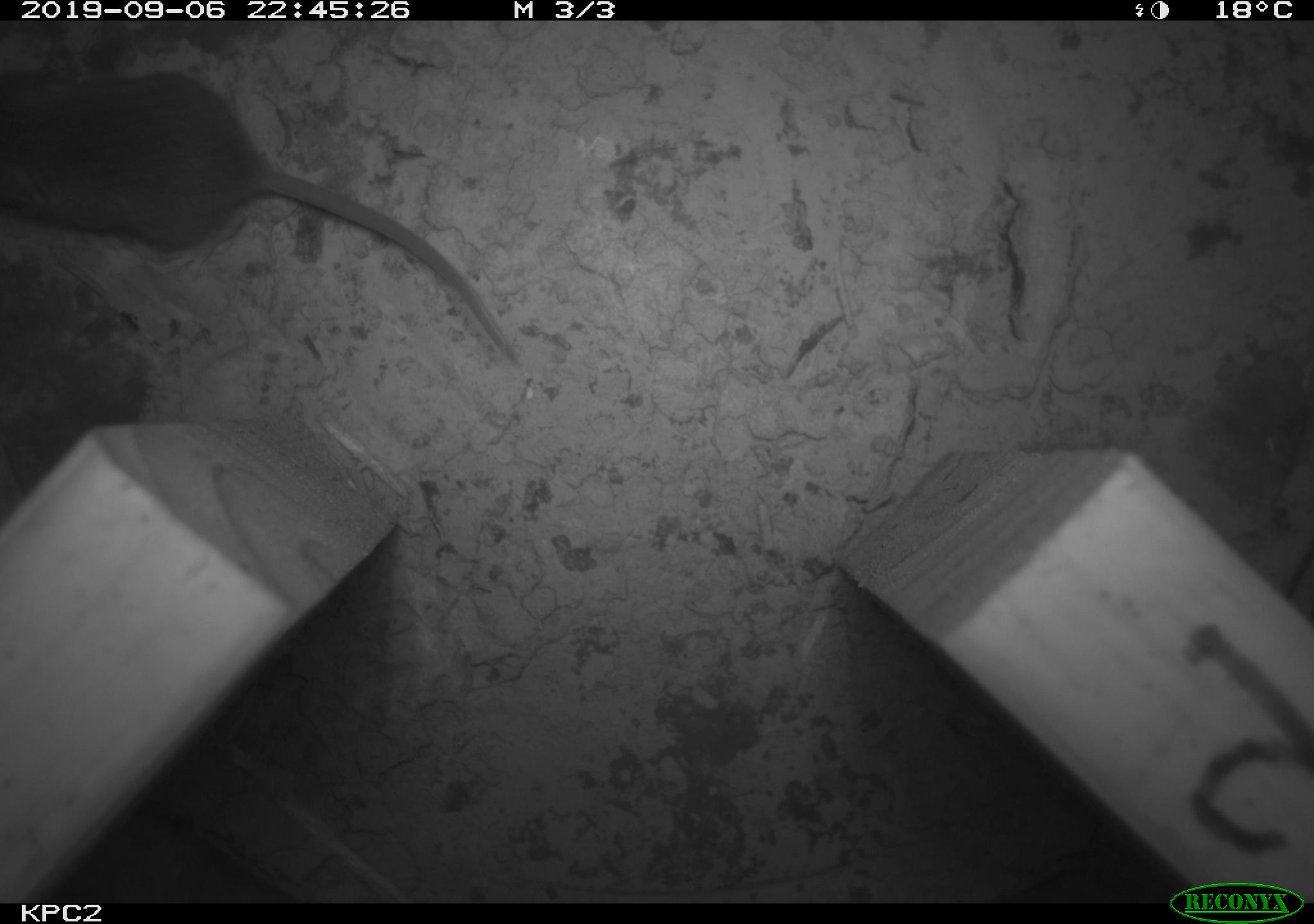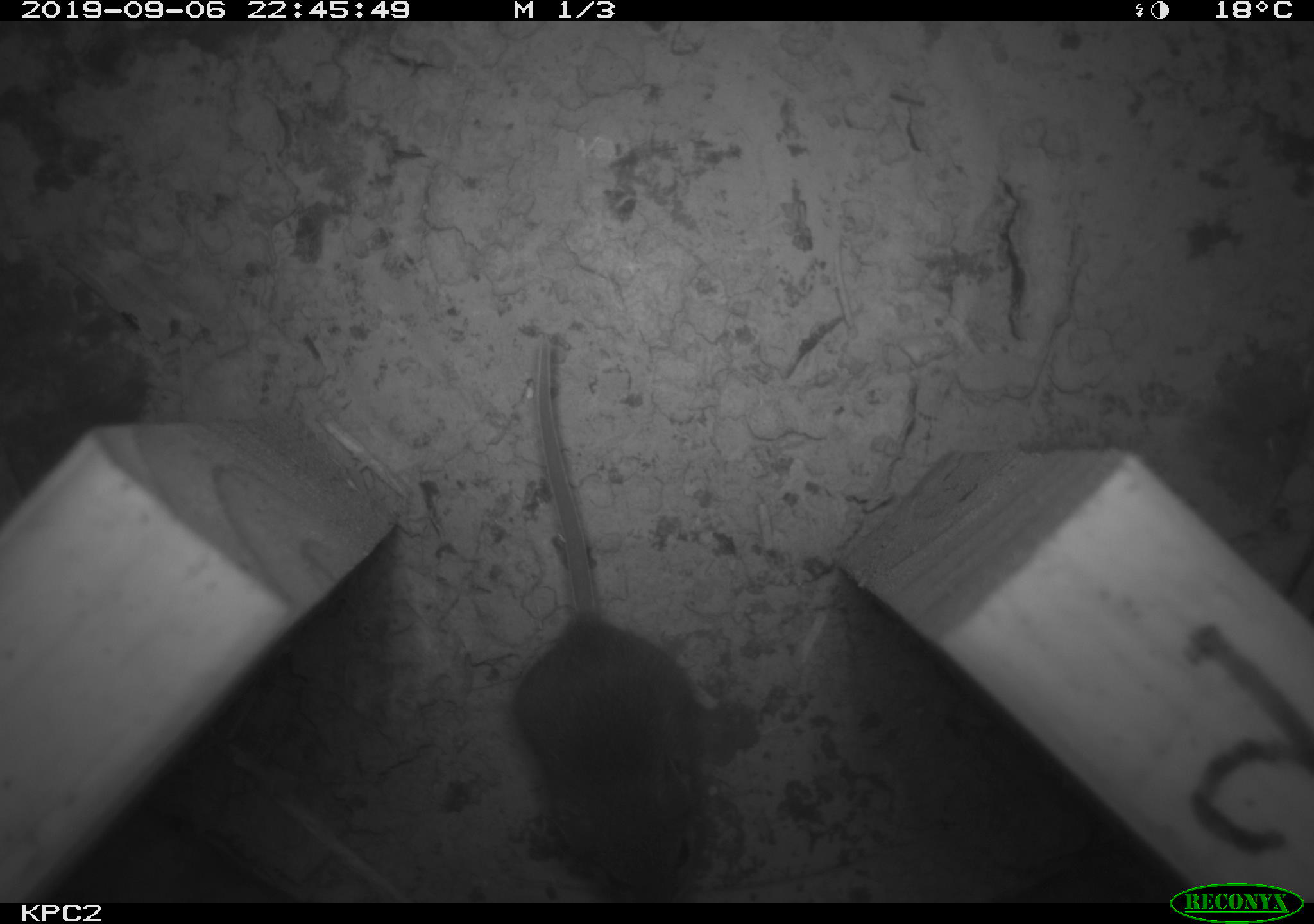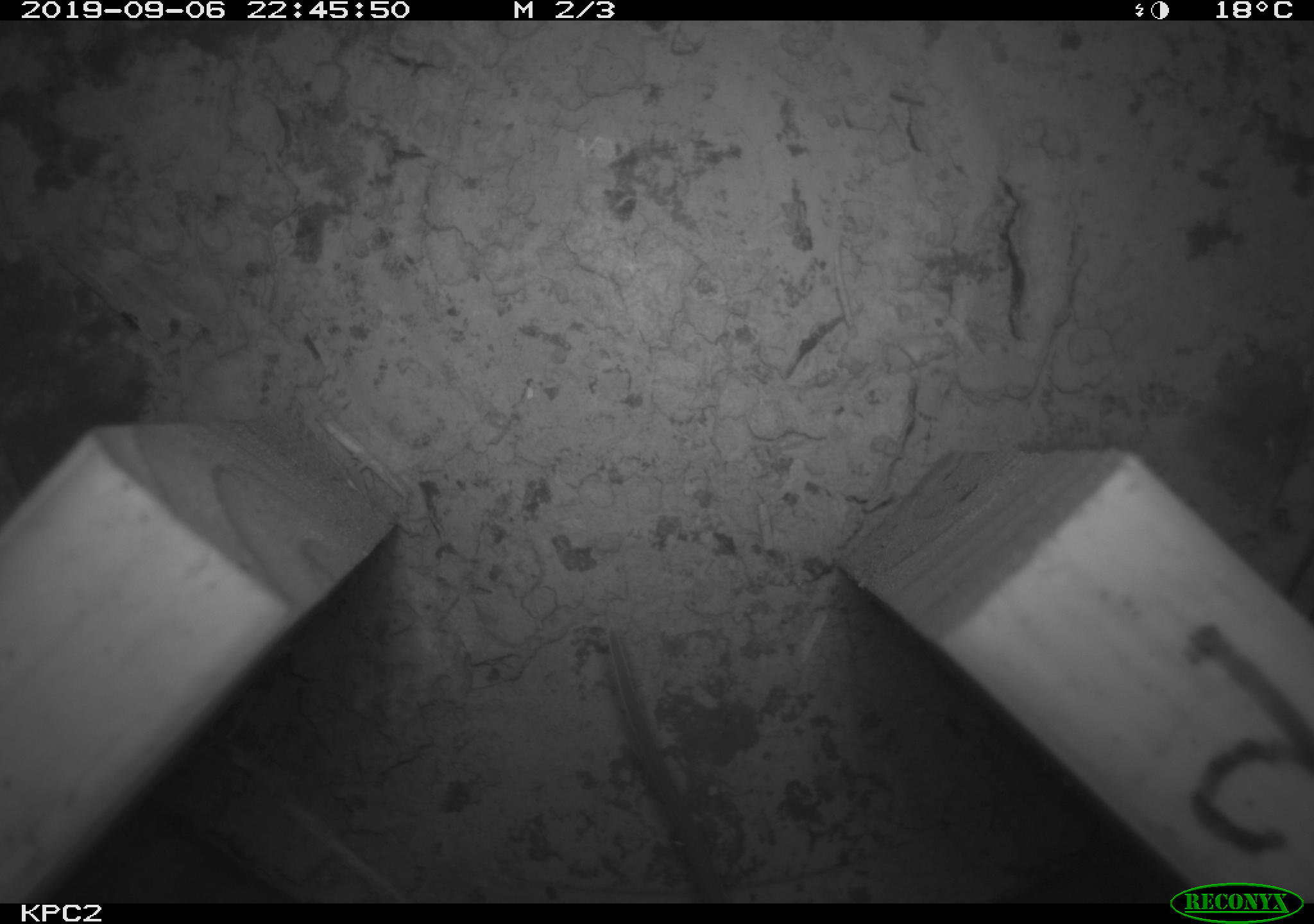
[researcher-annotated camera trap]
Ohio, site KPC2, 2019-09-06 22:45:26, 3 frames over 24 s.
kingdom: Animalia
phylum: Chordata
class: Mammalia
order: Rodentia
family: Cricetidae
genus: Peromyscus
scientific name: Peromyscus leucopus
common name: white-footed mouse